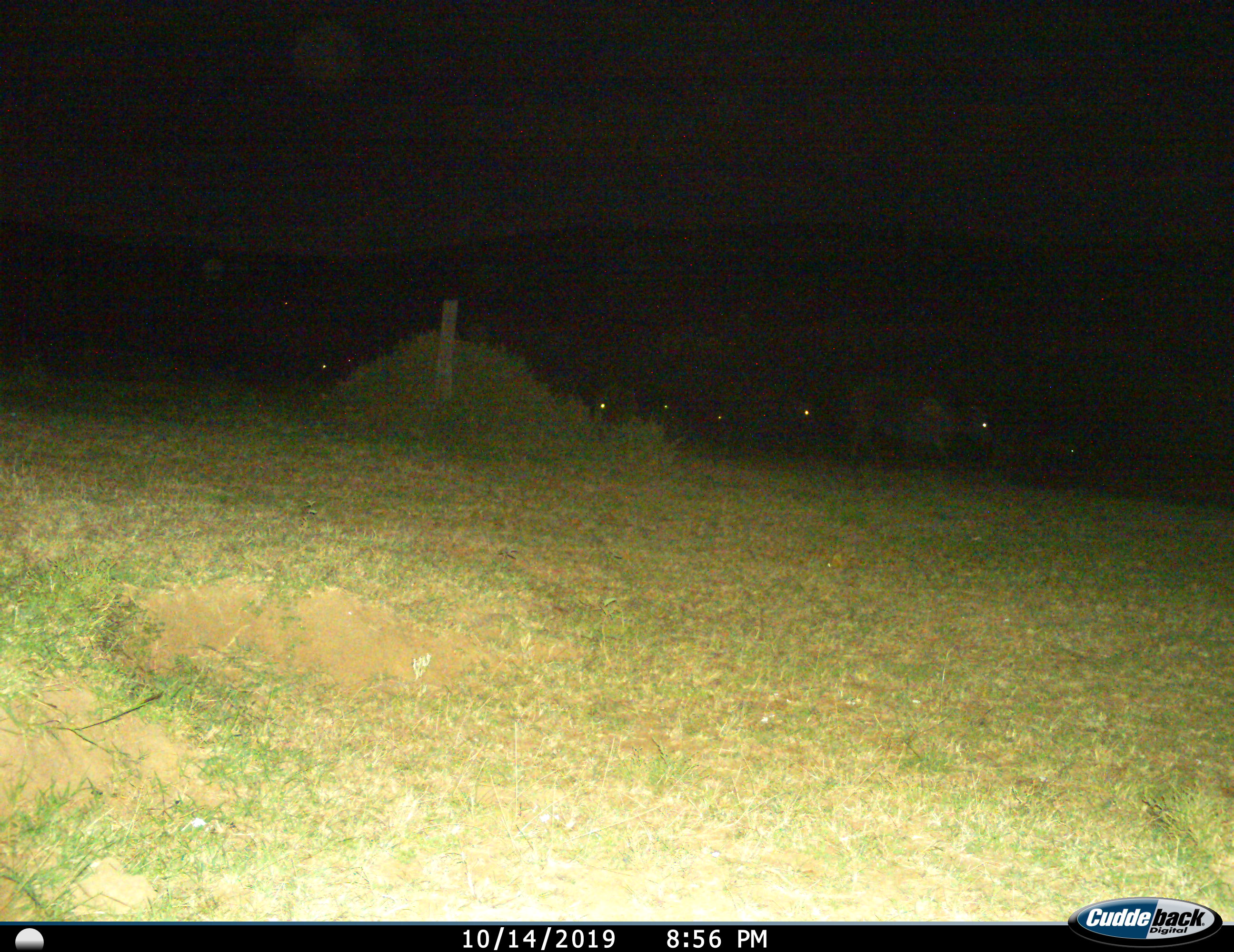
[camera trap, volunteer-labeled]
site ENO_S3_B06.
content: unidentified animal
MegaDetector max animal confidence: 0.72